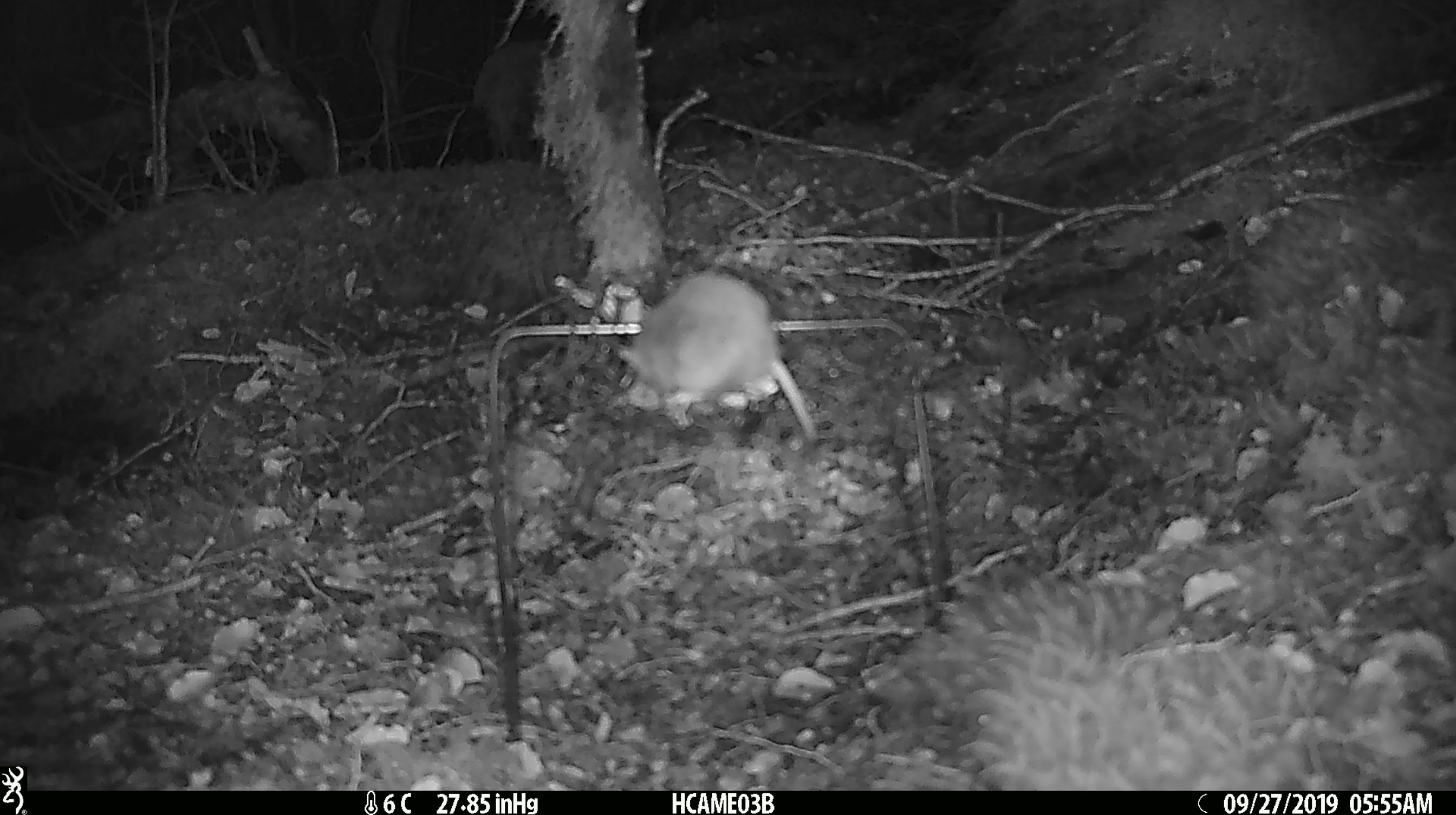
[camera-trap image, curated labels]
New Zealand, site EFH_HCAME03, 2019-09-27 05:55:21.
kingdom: Animalia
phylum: Chordata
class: Mammalia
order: Rodentia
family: Muridae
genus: Mus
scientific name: Mus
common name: mouse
Mouse (Mus).